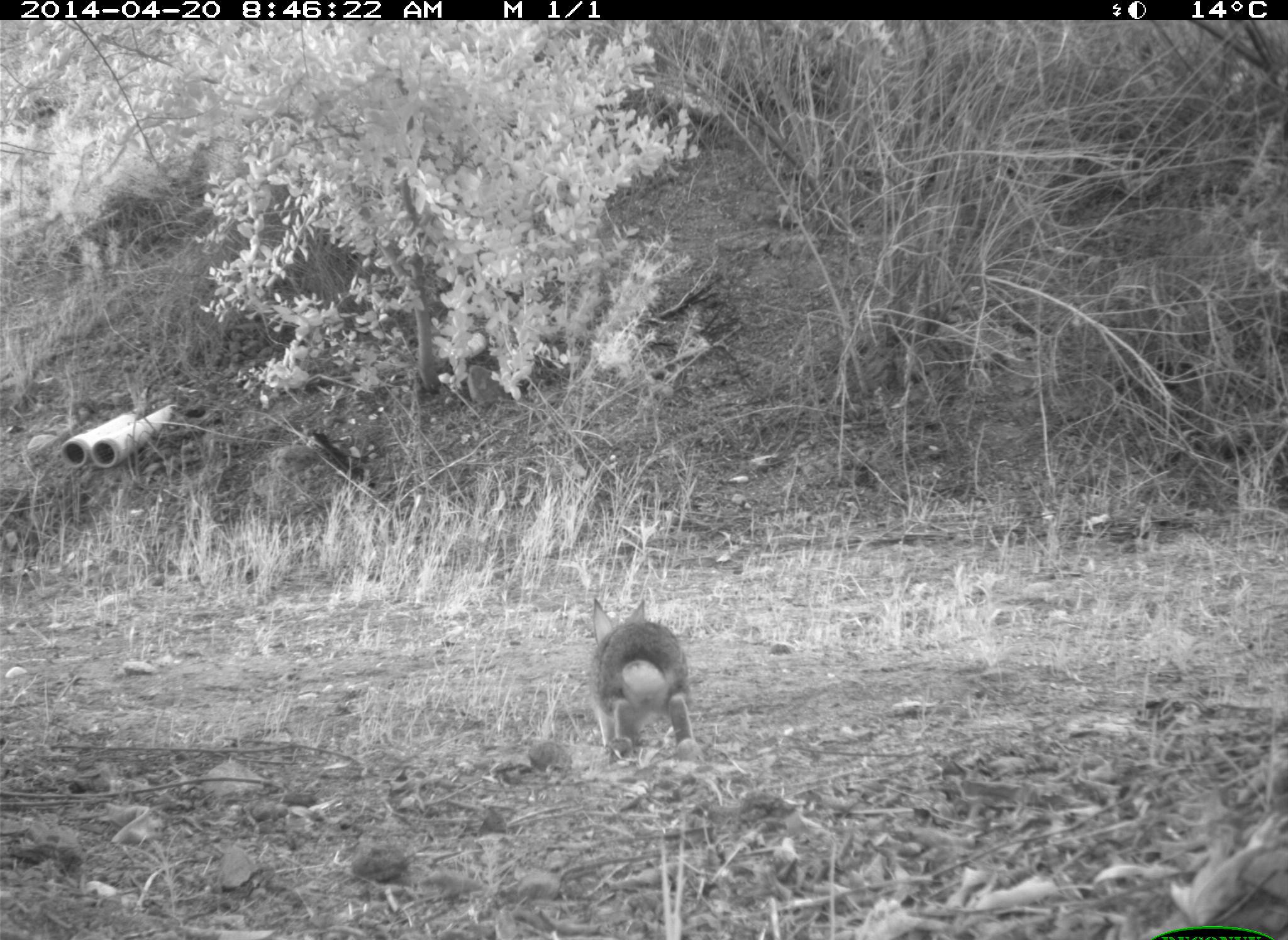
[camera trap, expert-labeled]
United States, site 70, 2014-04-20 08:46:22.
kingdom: Animalia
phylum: Chordata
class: Mammalia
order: Lagomorpha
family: Leporidae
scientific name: Leporidae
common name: rabbits and hares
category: rabbit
Rabbit (rabbits and hares) (Leporidae).